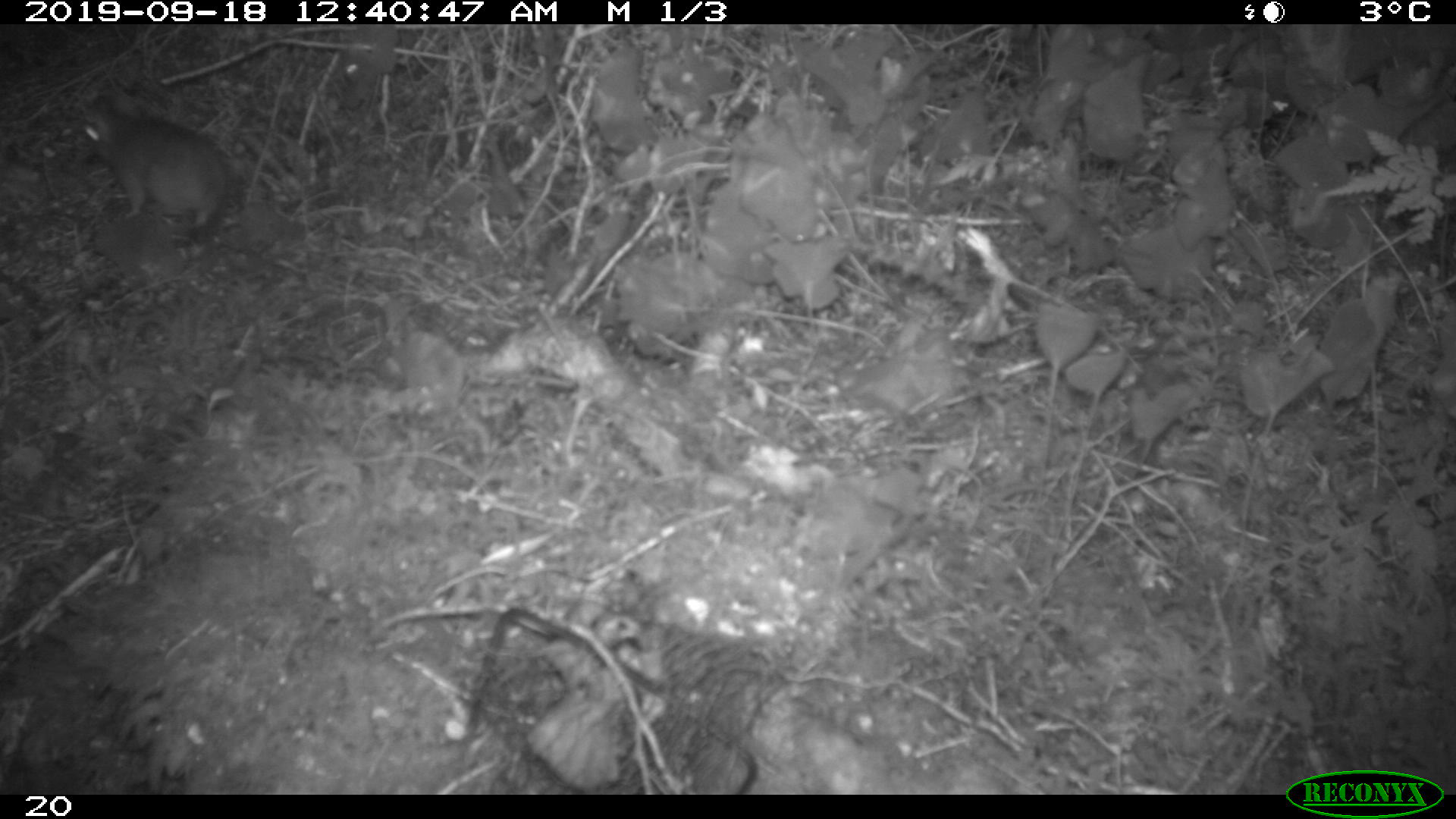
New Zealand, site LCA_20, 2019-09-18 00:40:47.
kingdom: Animalia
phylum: Chordata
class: Mammalia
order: Rodentia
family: Muridae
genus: Rattus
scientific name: Rattus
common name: rat